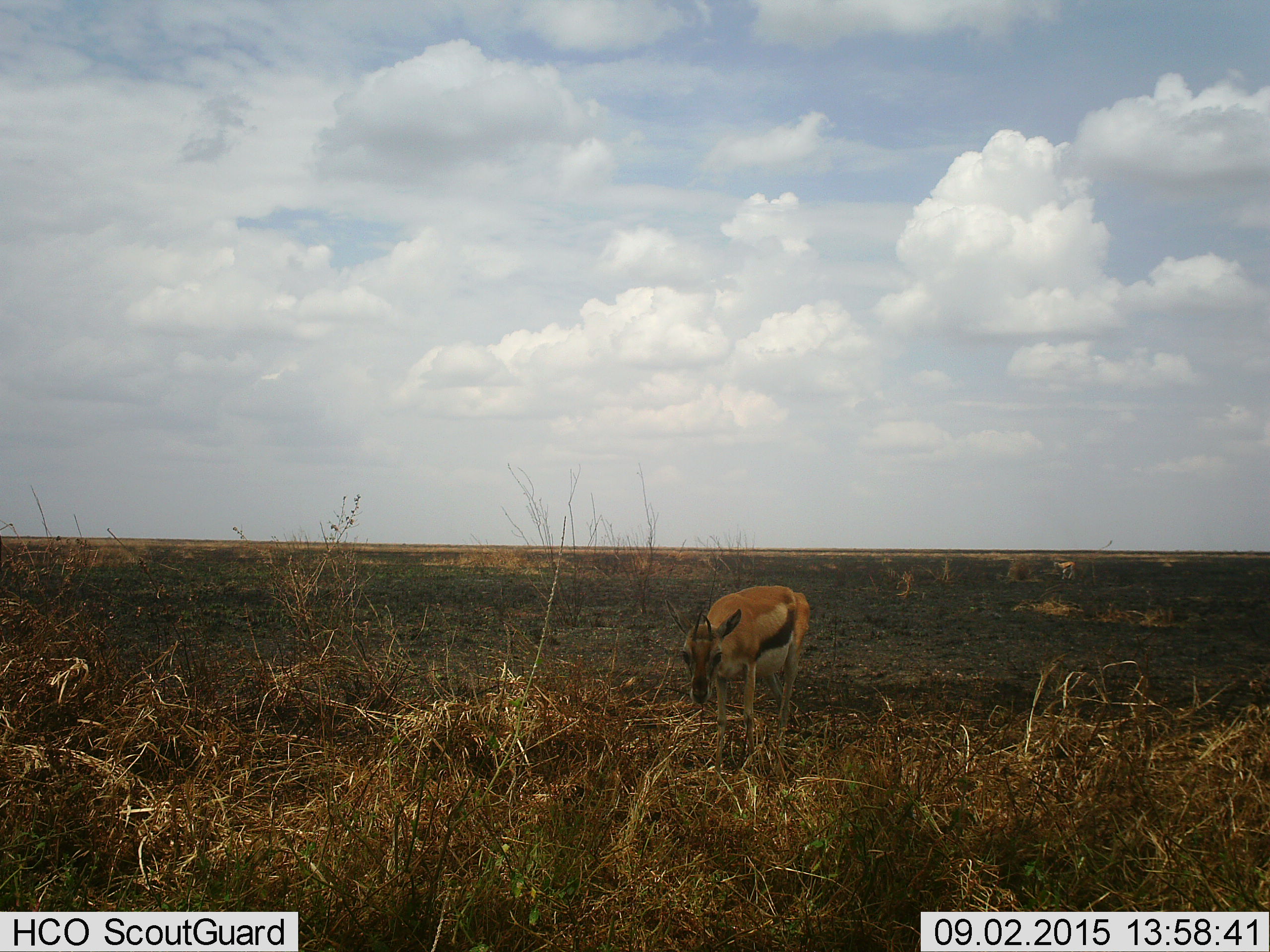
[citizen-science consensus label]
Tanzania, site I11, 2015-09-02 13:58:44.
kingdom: Animalia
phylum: Chordata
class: Mammalia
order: Artiodactyla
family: Bovidae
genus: Eudorcas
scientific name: Eudorcas thomsonii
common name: thomson's gazelle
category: gazellethomsons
Gazellethomsons (thomson's gazelle) (Eudorcas thomsonii), count 2. Behavior (volunteer vote fractions): standing 60%, resting 0%, moving 60%, interacting 0%. Young present (vote fraction): 0%. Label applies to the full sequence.